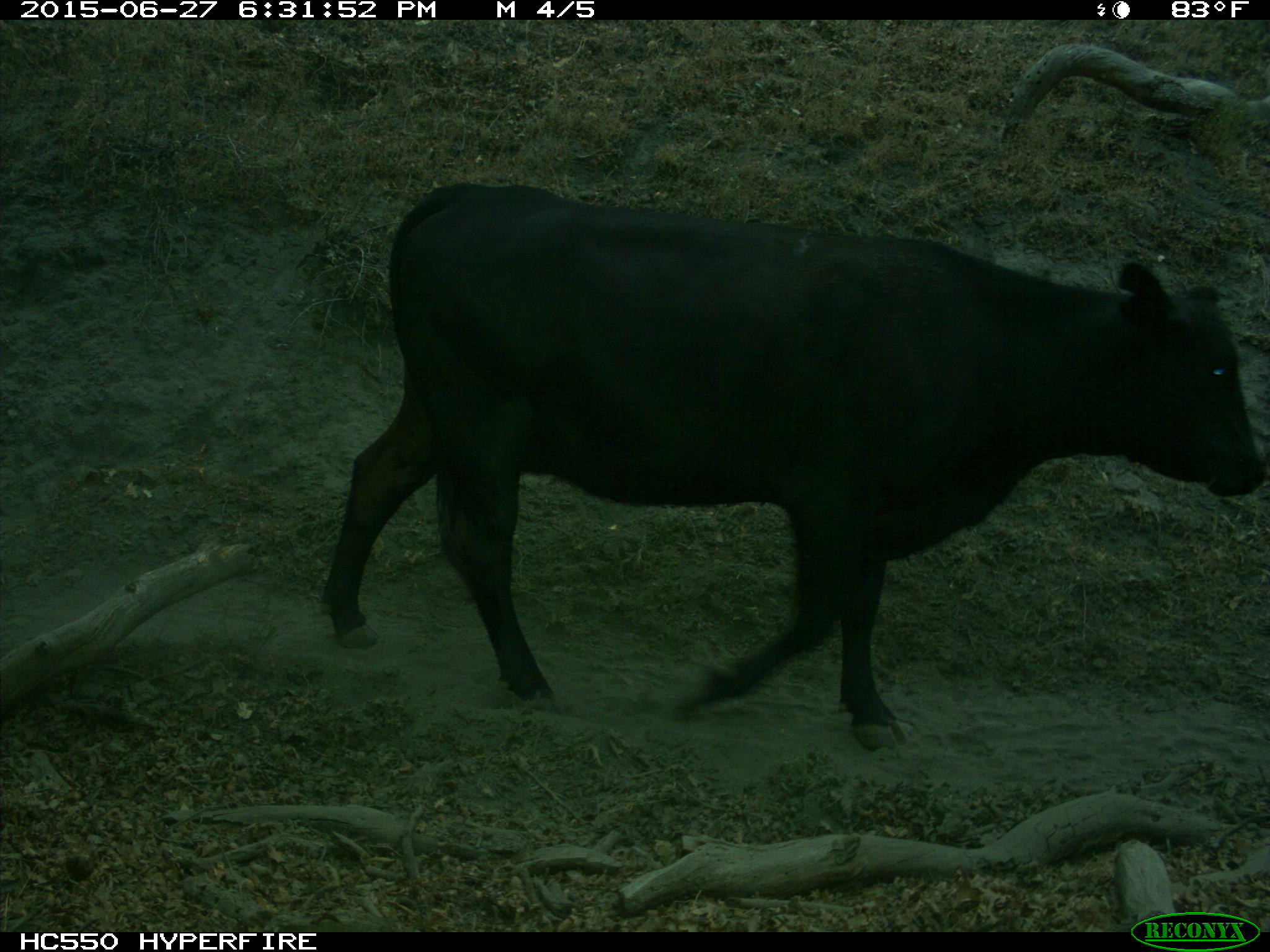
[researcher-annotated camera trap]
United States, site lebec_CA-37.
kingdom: Animalia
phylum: Chordata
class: Mammalia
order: Artiodactyla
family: Bovidae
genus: Bos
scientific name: Bos taurus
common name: domestic cow